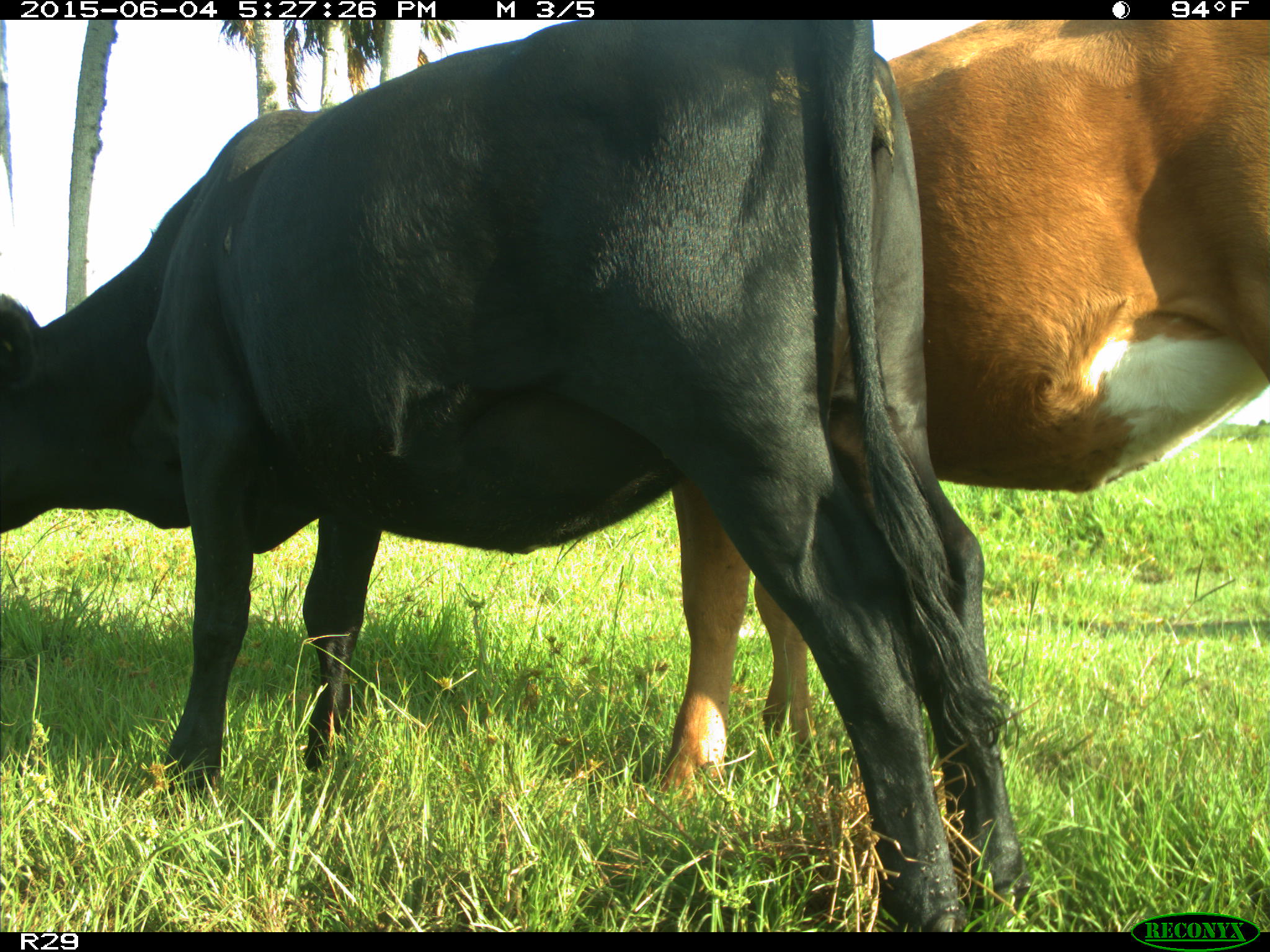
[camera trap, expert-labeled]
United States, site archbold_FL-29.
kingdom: Animalia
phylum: Chordata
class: Mammalia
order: Artiodactyla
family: Bovidae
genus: Bos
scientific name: Bos taurus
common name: domestic cow